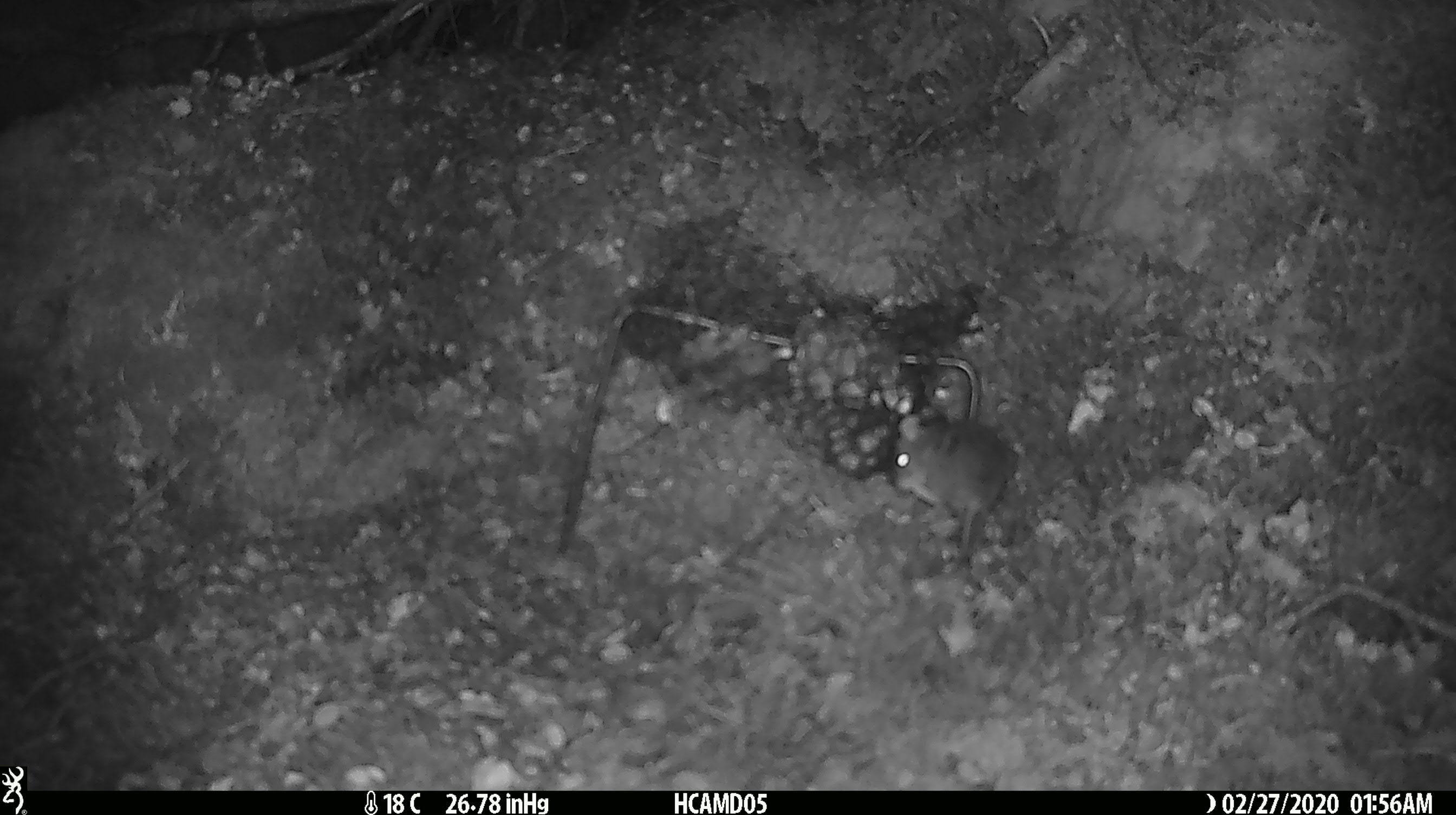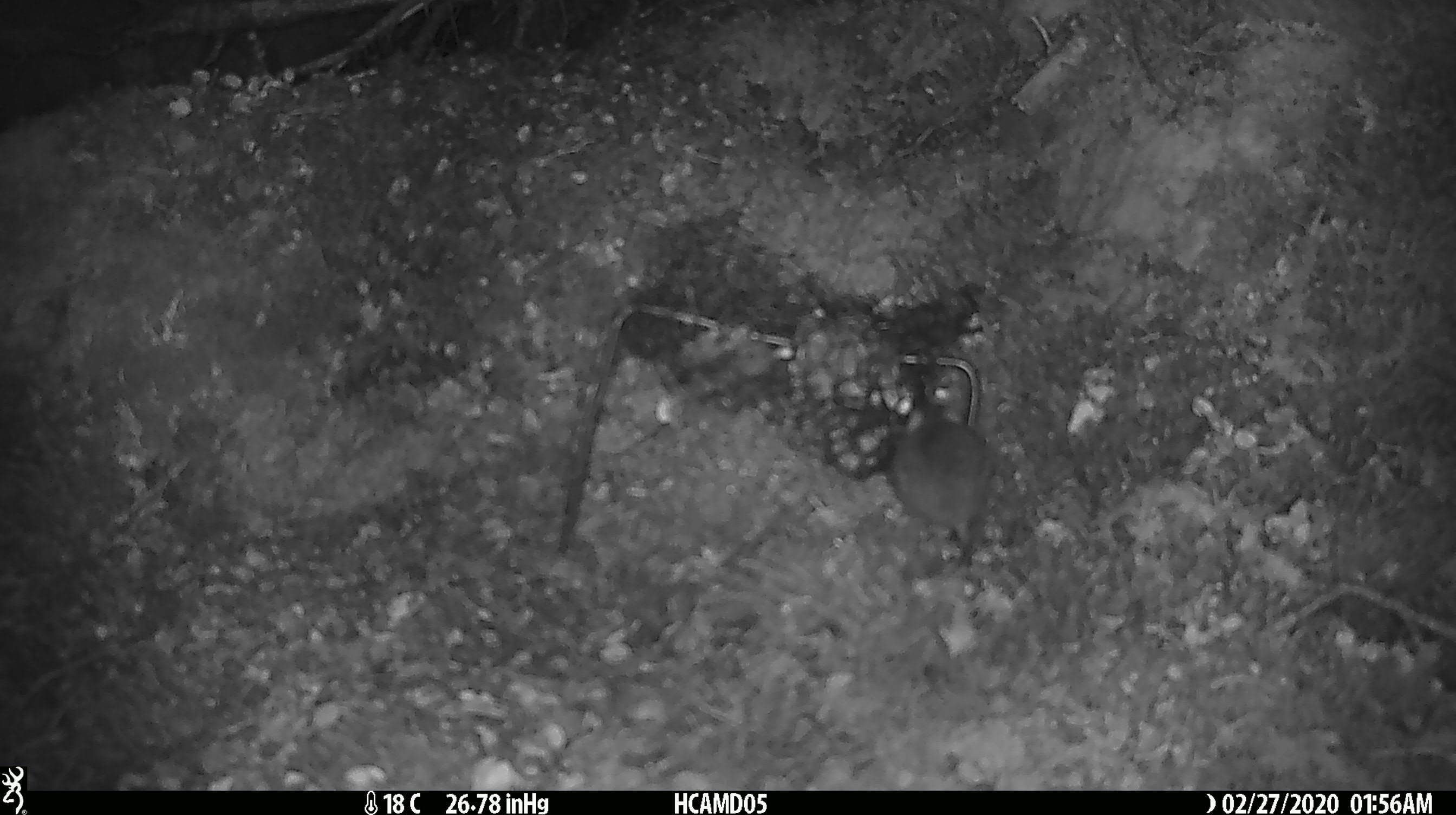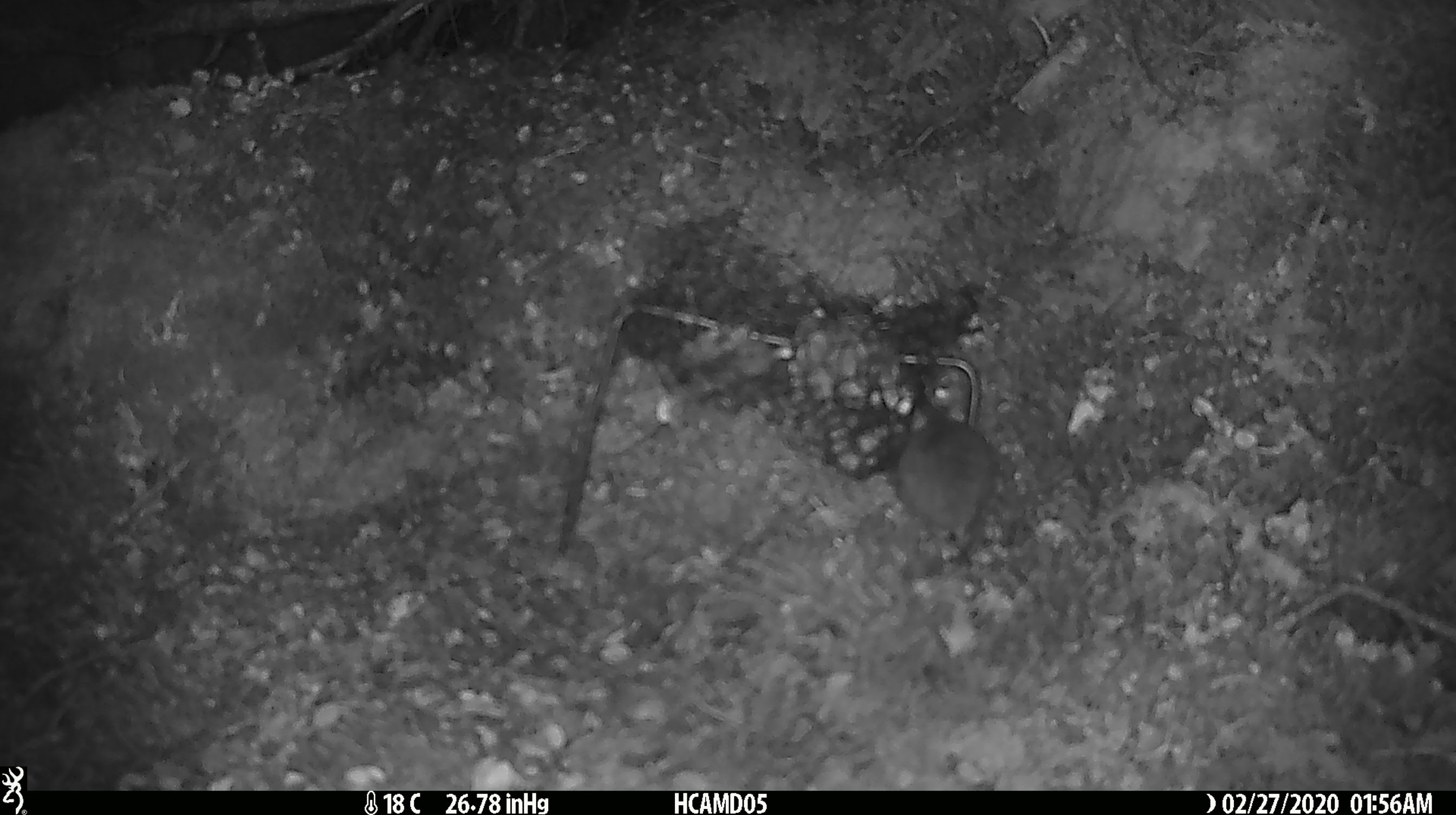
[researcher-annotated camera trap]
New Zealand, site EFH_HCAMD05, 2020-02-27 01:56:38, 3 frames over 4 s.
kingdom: Animalia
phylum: Chordata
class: Mammalia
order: Rodentia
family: Muridae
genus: Mus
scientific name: Mus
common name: mouse